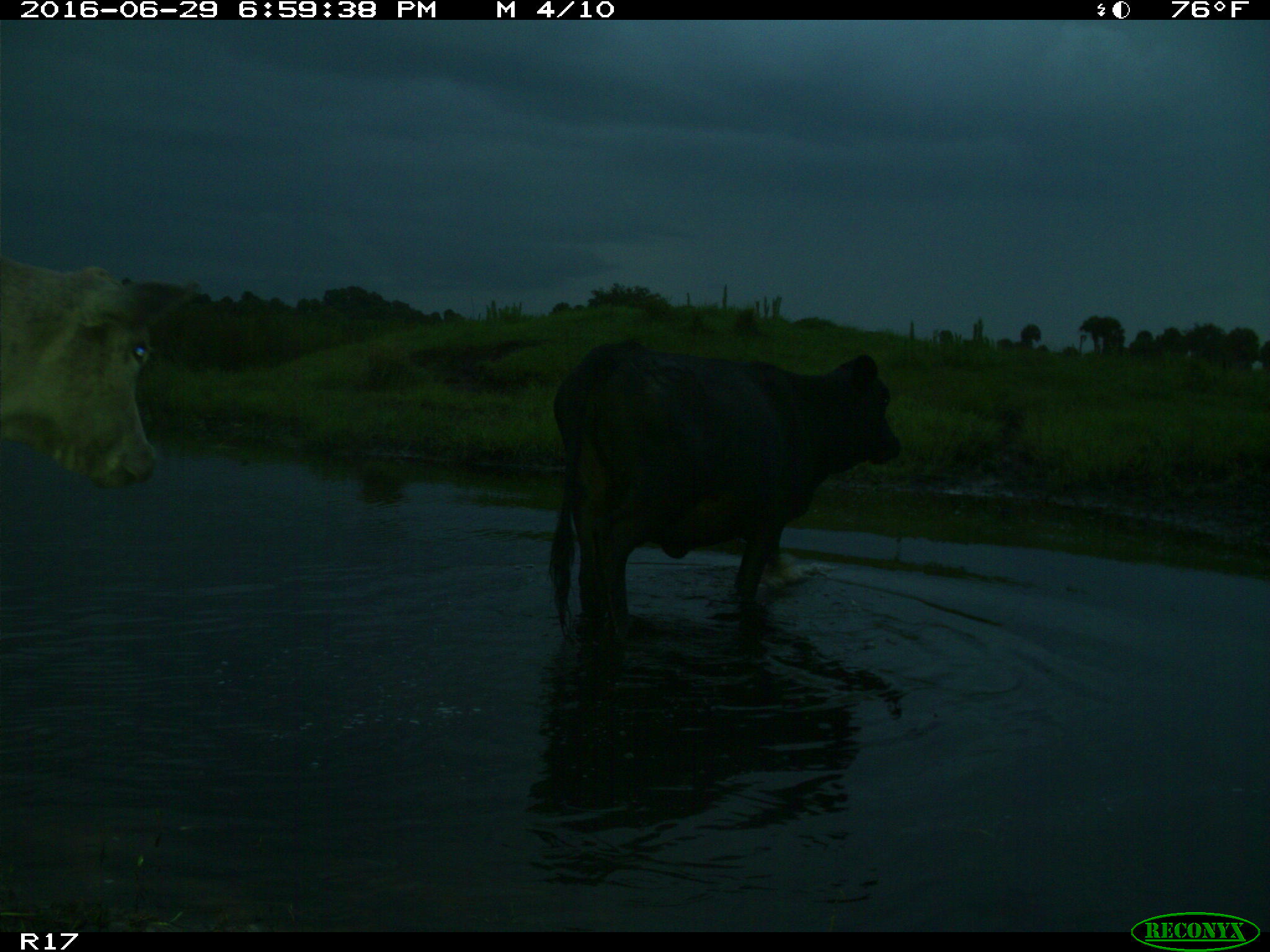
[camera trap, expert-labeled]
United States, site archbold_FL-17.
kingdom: Animalia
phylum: Chordata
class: Mammalia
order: Artiodactyla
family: Bovidae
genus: Bos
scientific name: Bos taurus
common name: domestic cow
Bos taurus (domestic cow).